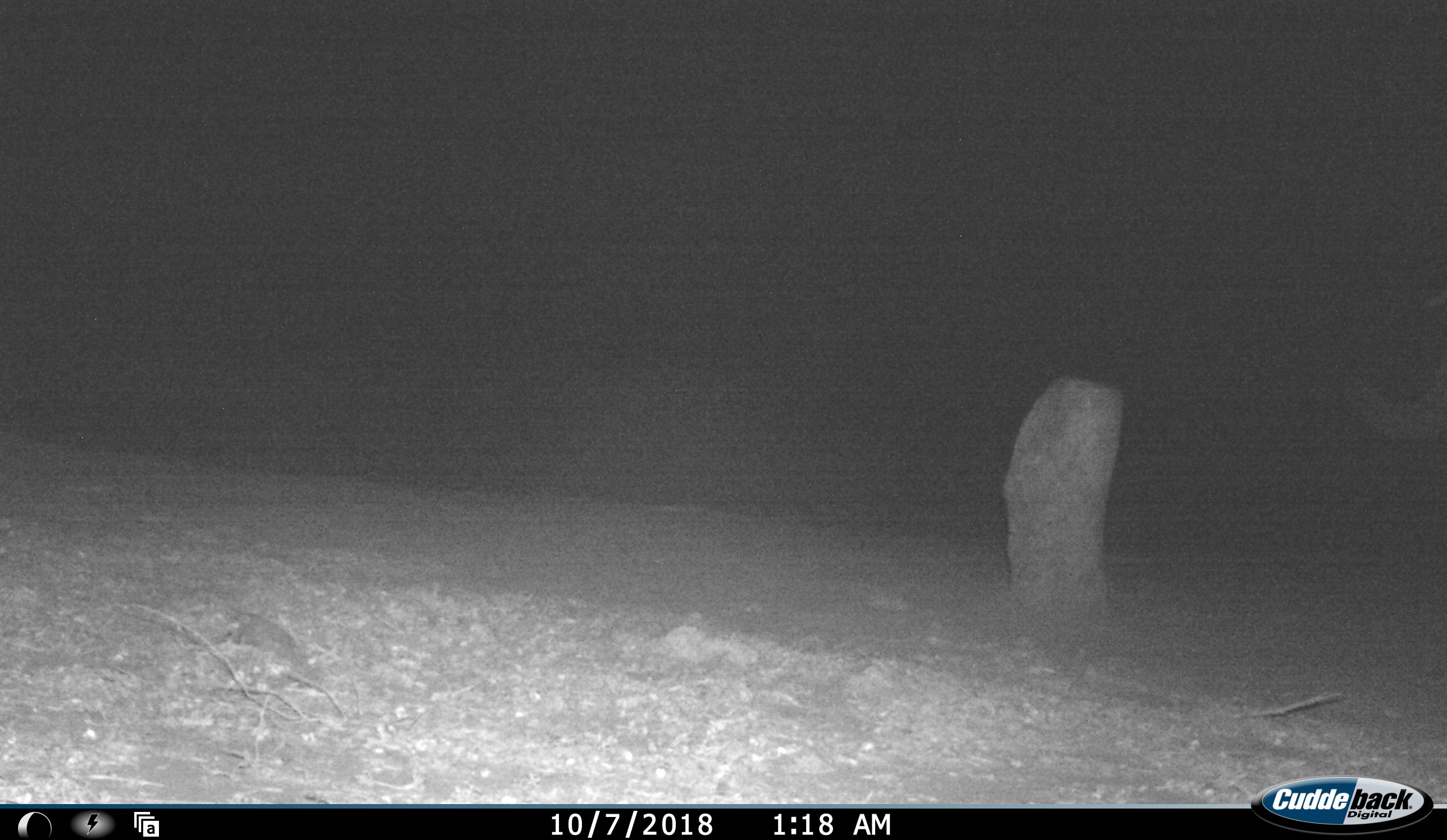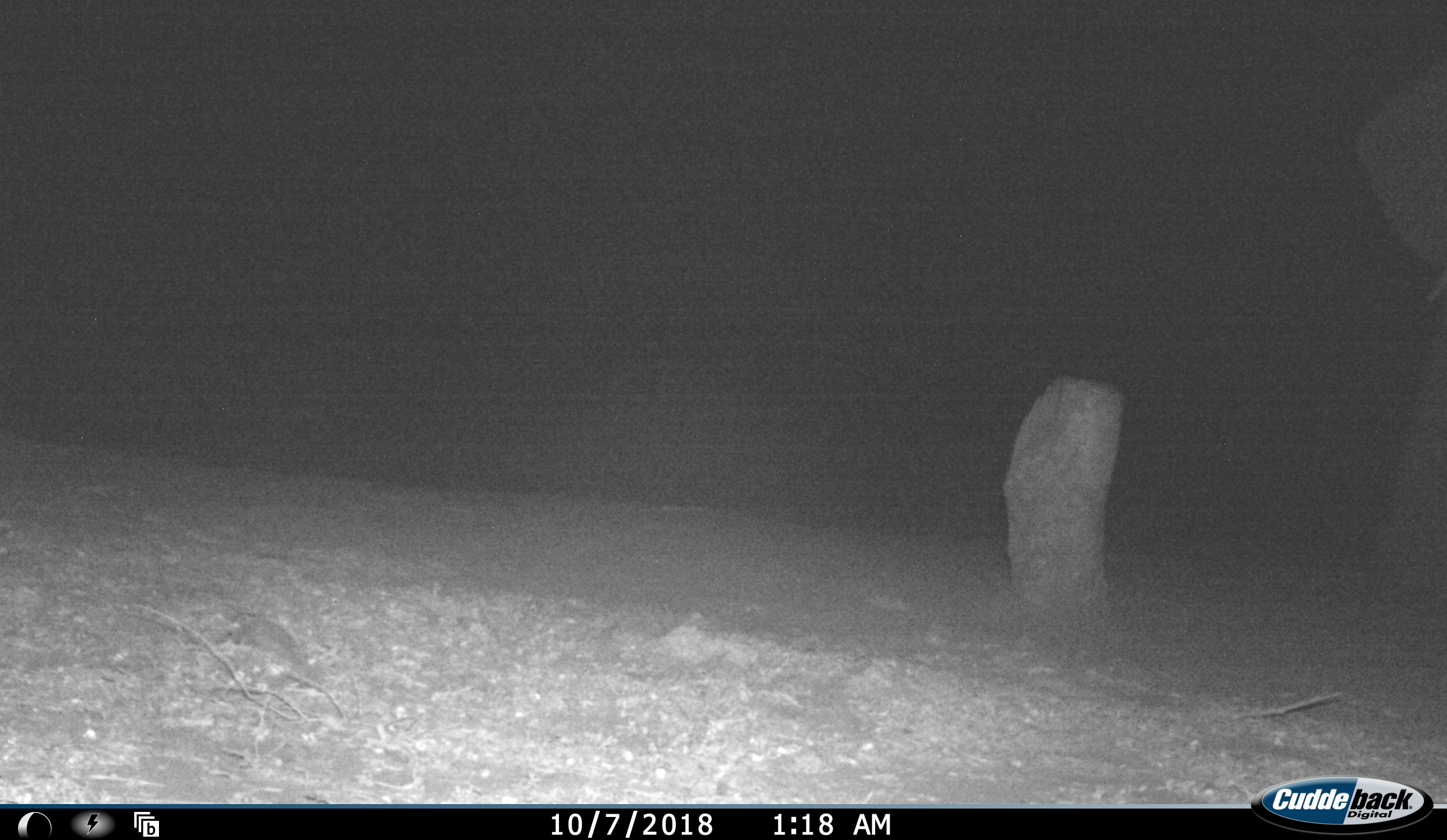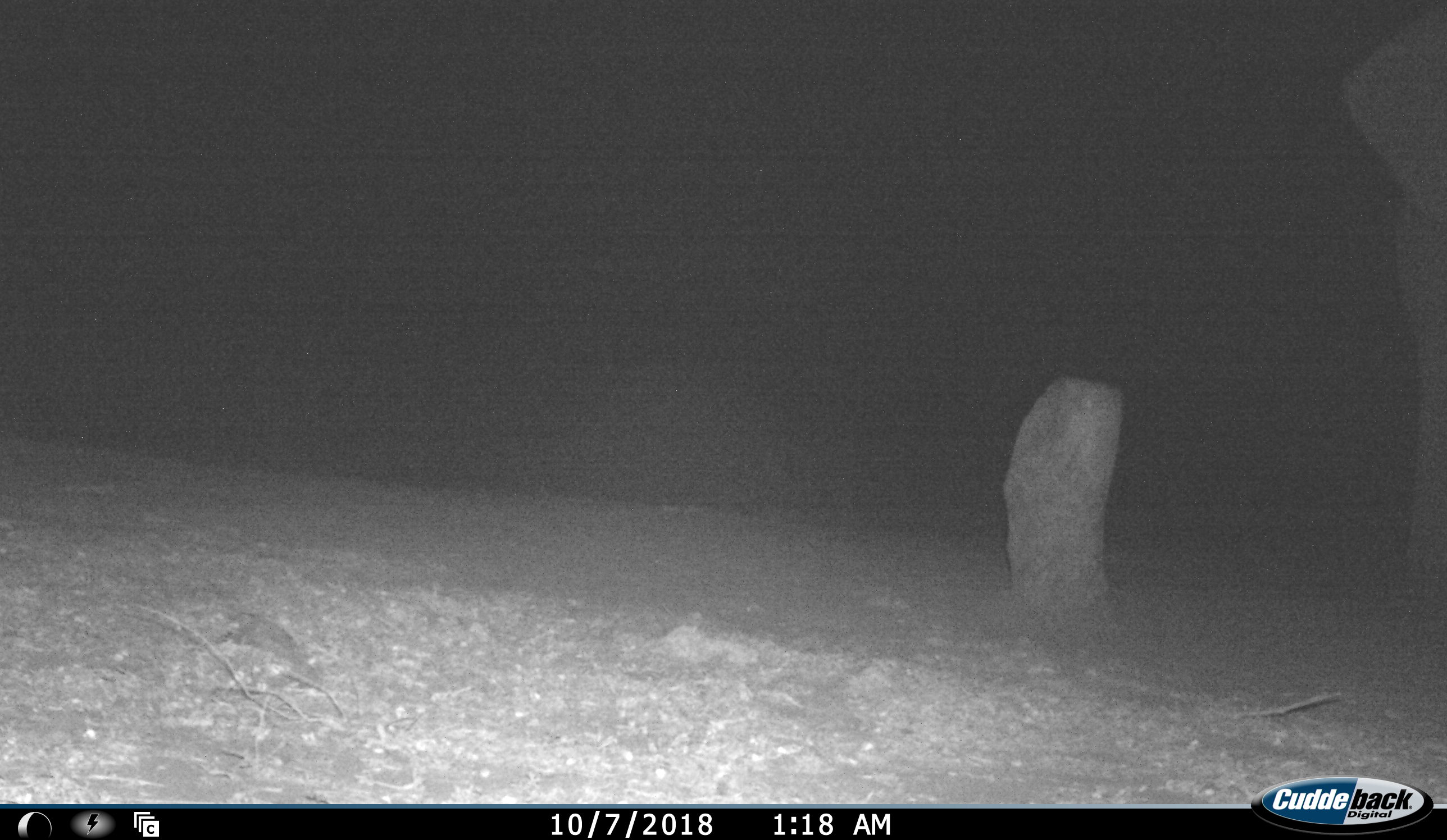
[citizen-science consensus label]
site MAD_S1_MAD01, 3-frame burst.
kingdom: Animalia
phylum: Chordata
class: Mammalia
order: Proboscidea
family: Elephantidae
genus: Loxodonta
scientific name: Loxodonta africana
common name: african bush elephant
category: elephant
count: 1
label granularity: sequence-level